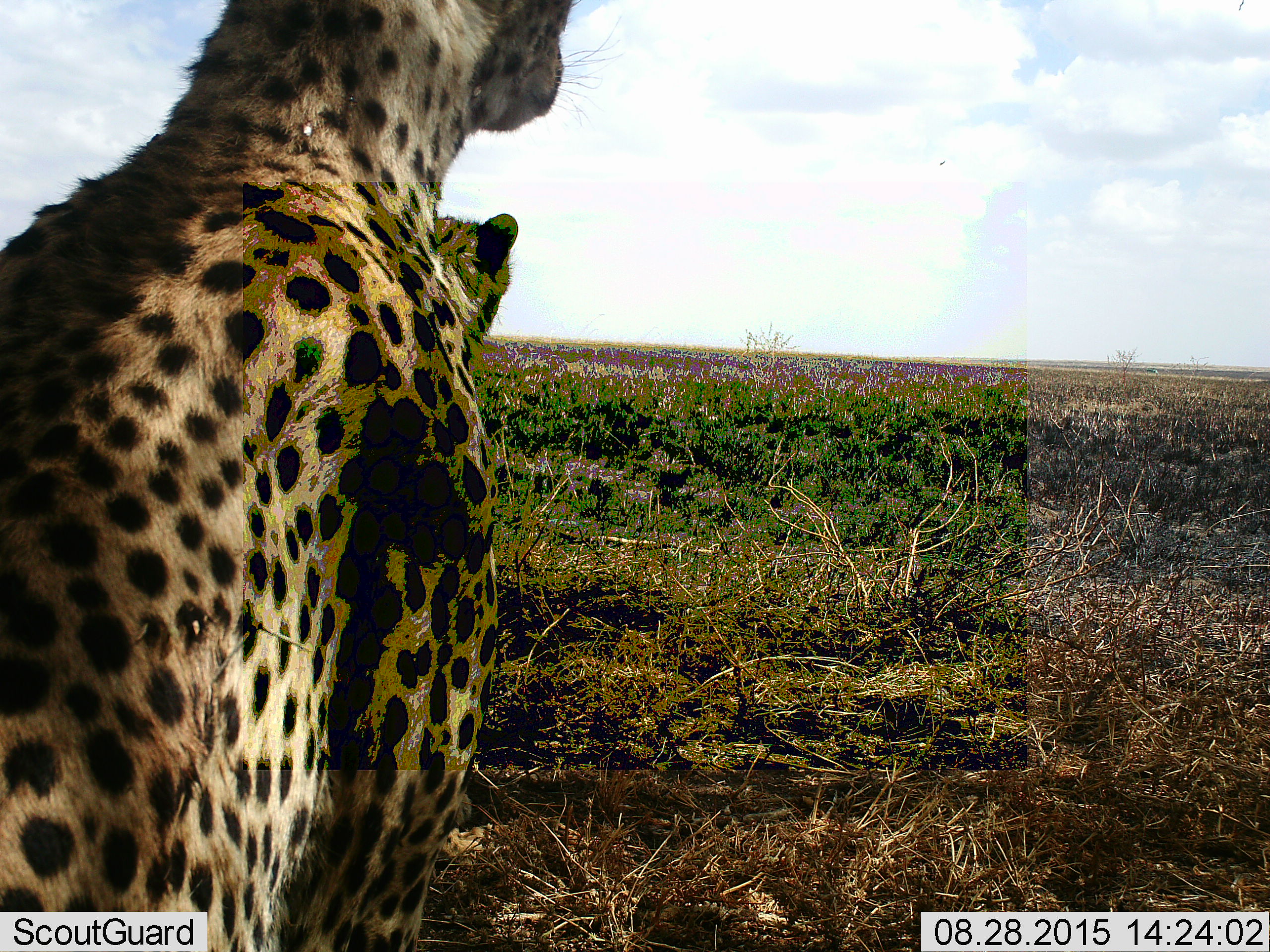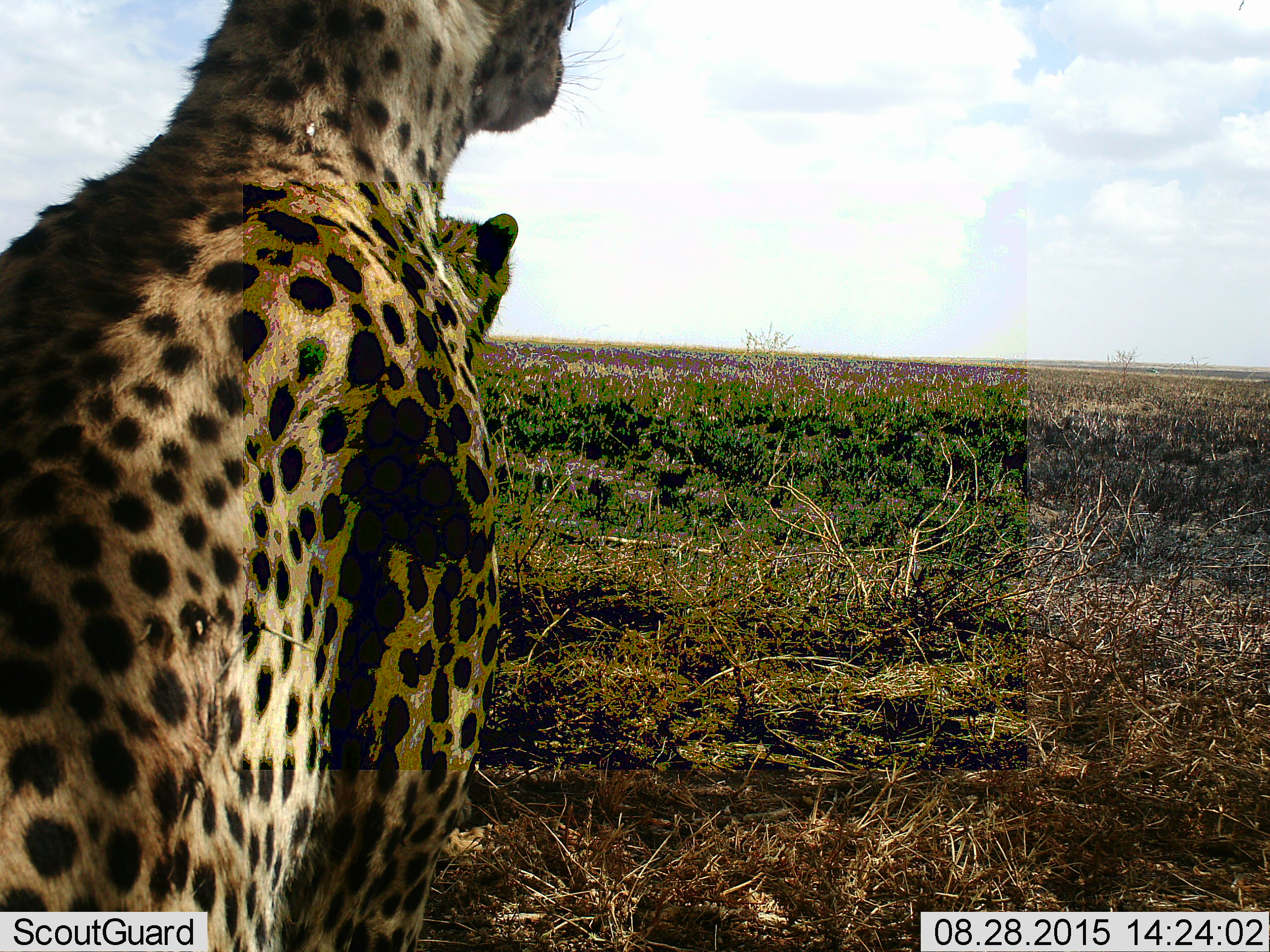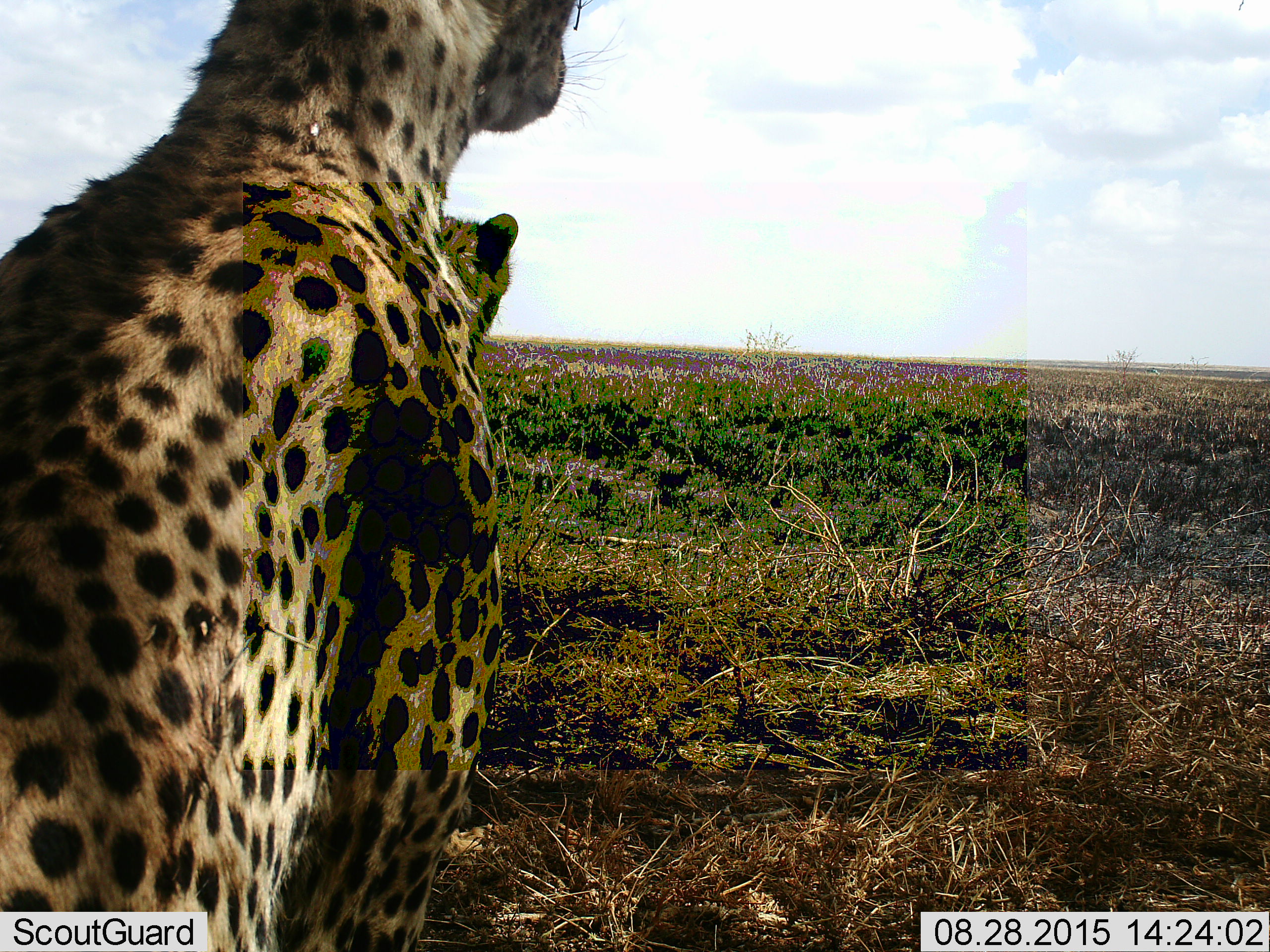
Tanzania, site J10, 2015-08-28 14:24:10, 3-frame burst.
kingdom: Animalia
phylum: Chordata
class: Mammalia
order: Carnivora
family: Felidae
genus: Acinonyx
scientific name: Acinonyx jubatus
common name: cheetah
Cheetah (Acinonyx jubatus), count 2. Behavior (volunteer vote fractions): standing 30%, resting 70%, moving 0%, interacting 0%. Young present (vote fraction): 20%. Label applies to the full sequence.